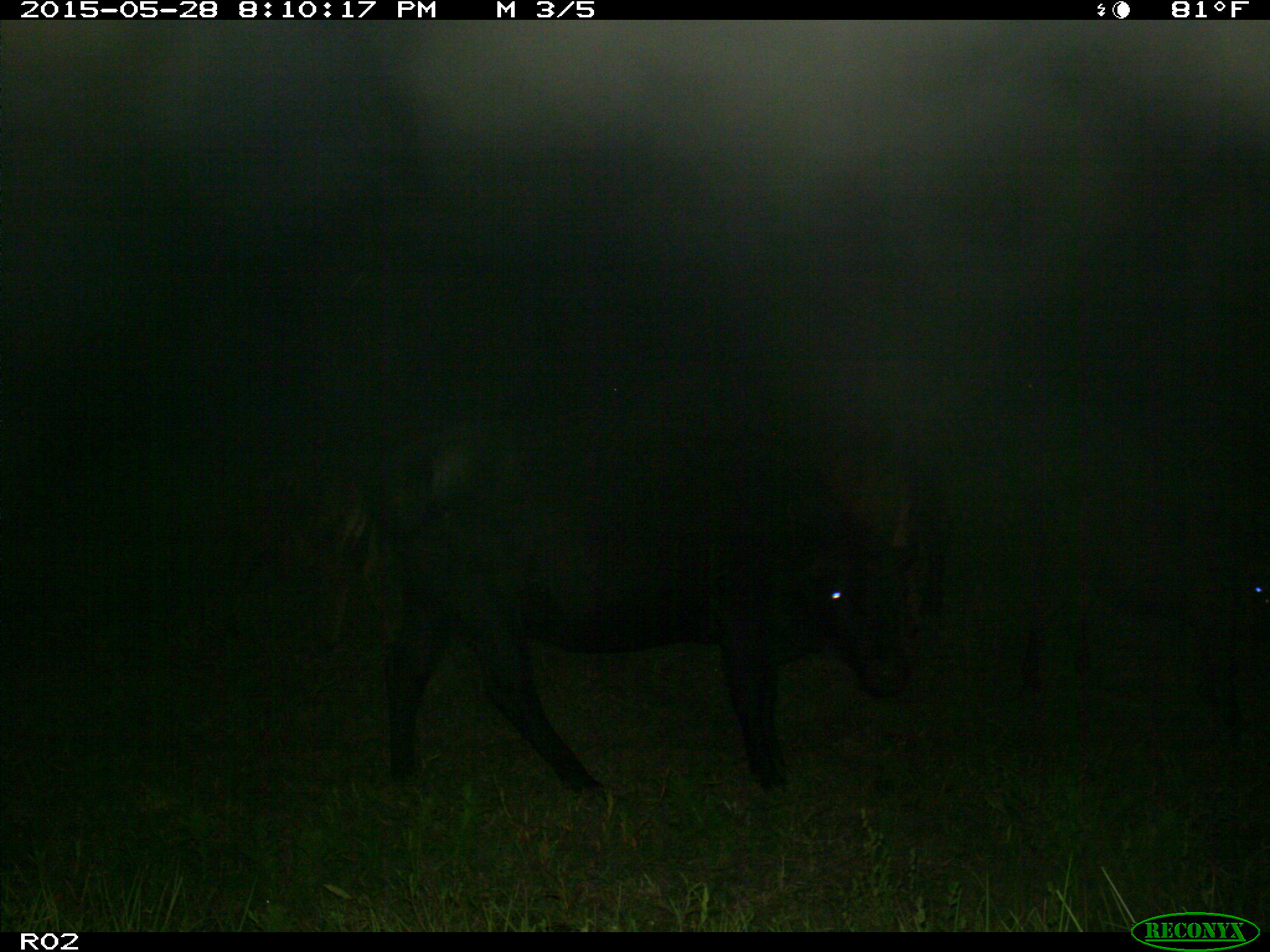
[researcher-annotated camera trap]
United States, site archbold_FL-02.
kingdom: Animalia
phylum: Chordata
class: Mammalia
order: Artiodactyla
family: Bovidae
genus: Bos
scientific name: Bos taurus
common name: domestic cow